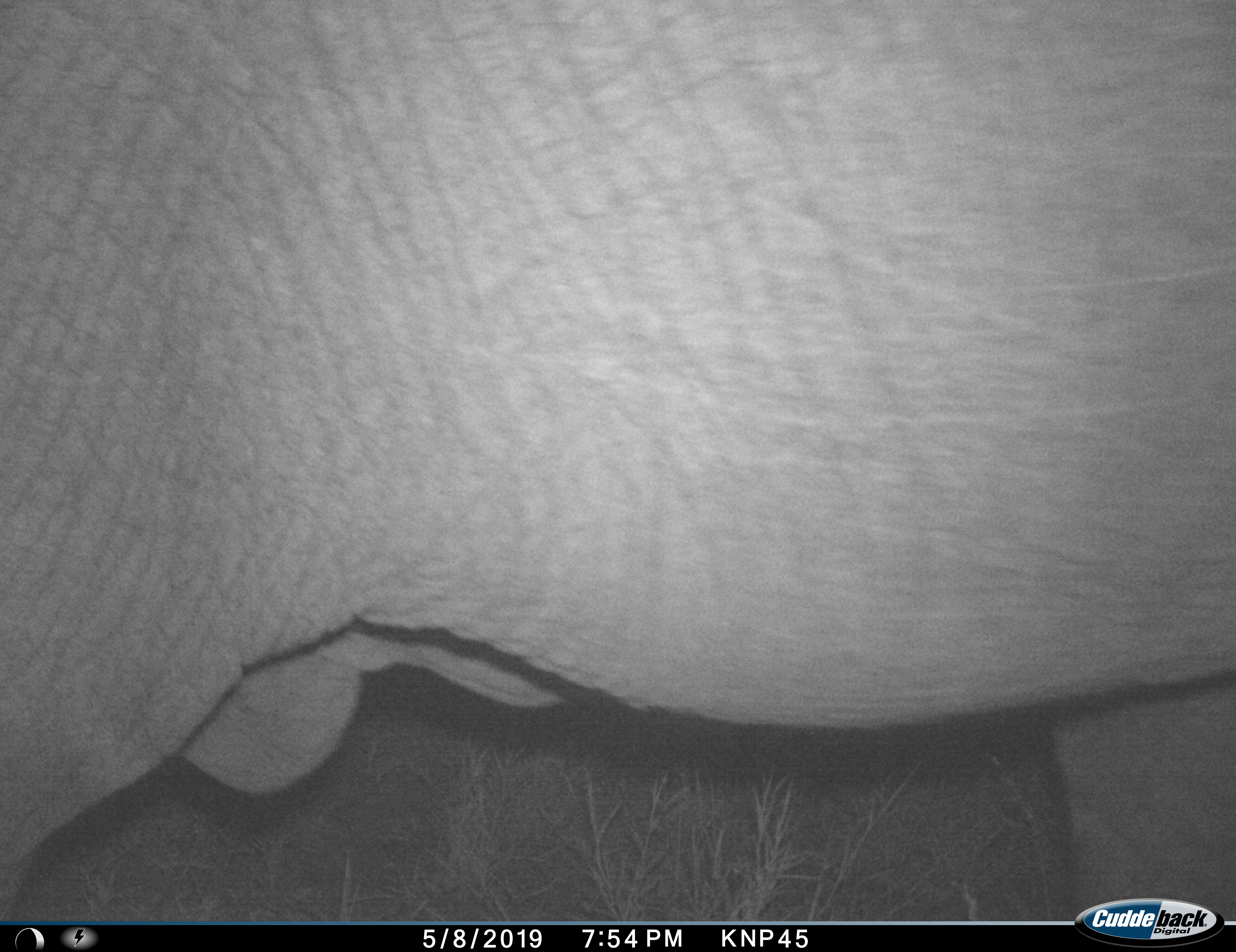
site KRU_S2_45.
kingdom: Animalia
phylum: Chordata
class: Mammalia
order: Proboscidea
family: Elephantidae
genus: Loxodonta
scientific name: Loxodonta africana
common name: african bush elephant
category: elephant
Elephant (african bush elephant) (Loxodonta africana), count 1. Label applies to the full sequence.